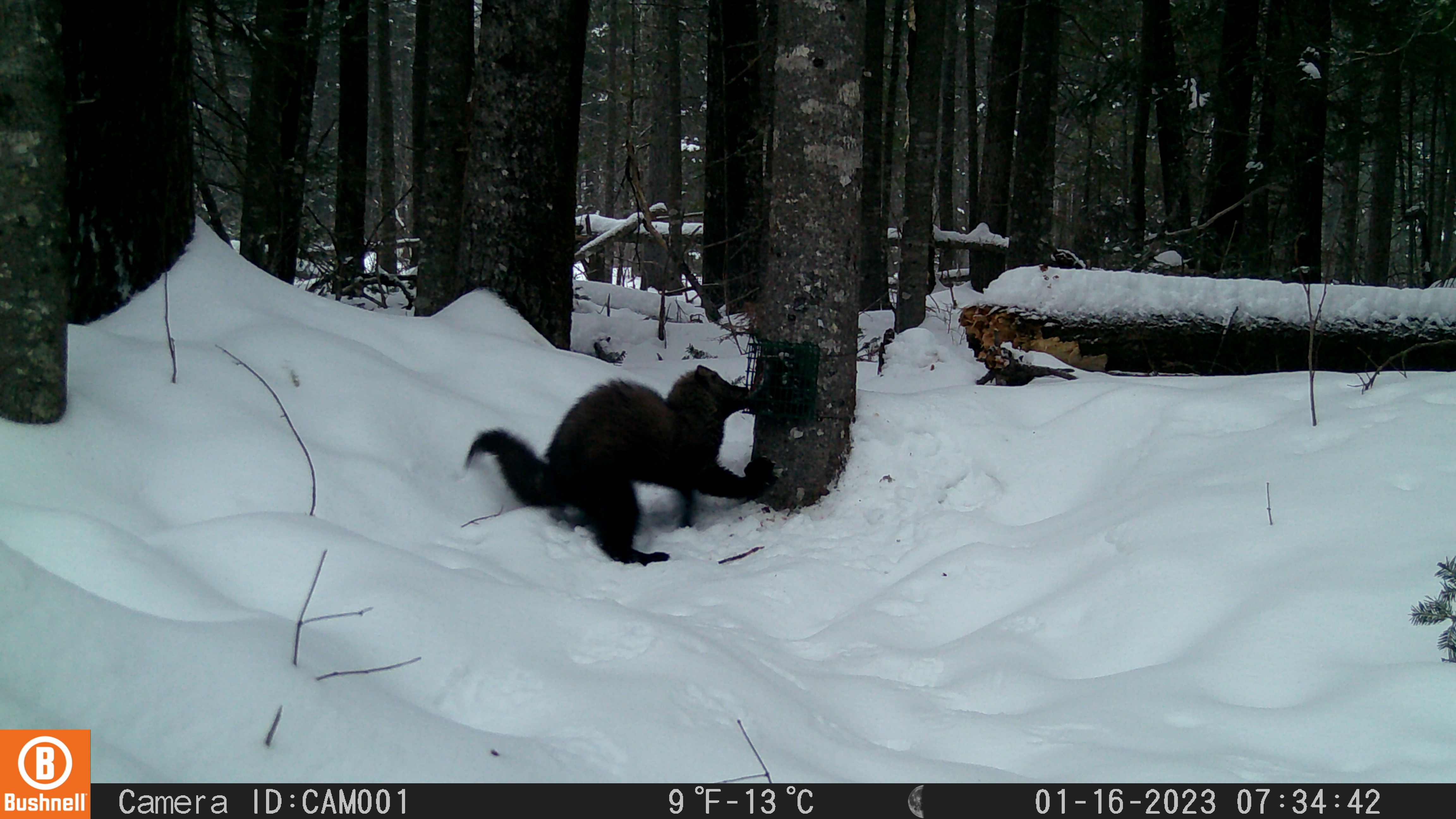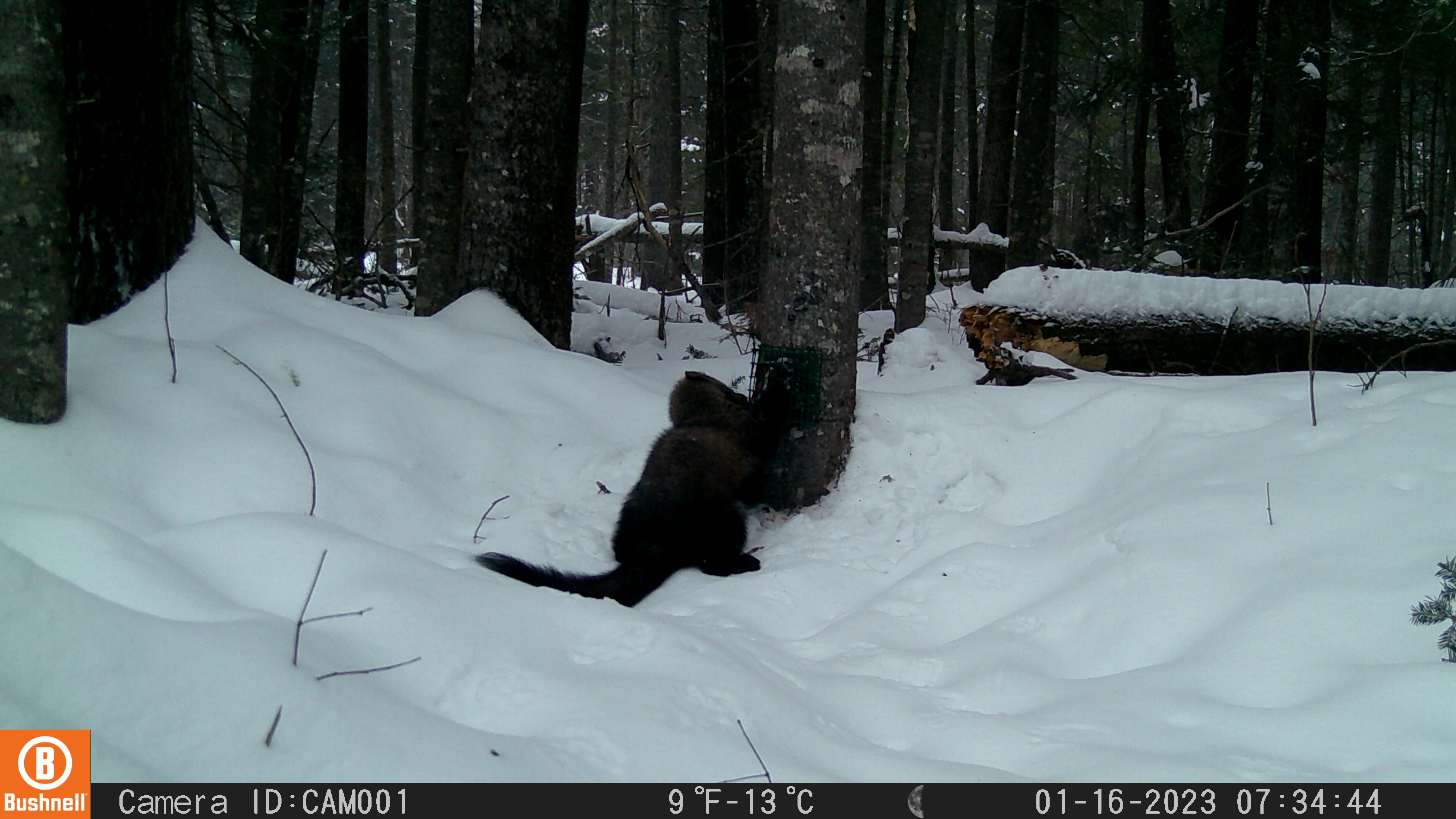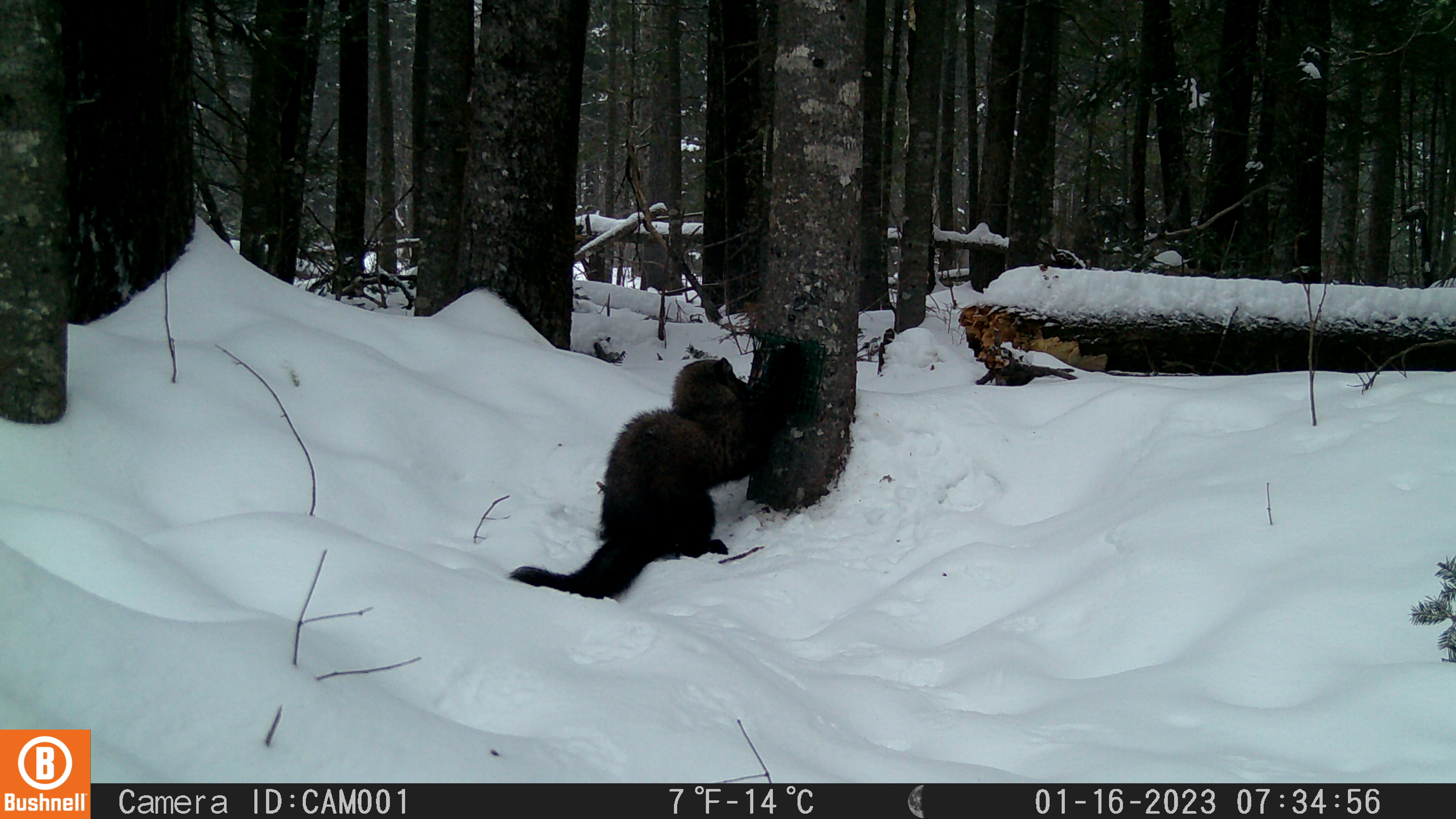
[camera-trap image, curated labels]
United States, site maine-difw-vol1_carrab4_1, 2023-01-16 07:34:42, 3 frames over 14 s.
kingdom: Animalia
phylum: Chordata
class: Mammalia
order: Carnivora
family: Mustelidae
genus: Pekania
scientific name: Pekania pennanti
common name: fisher